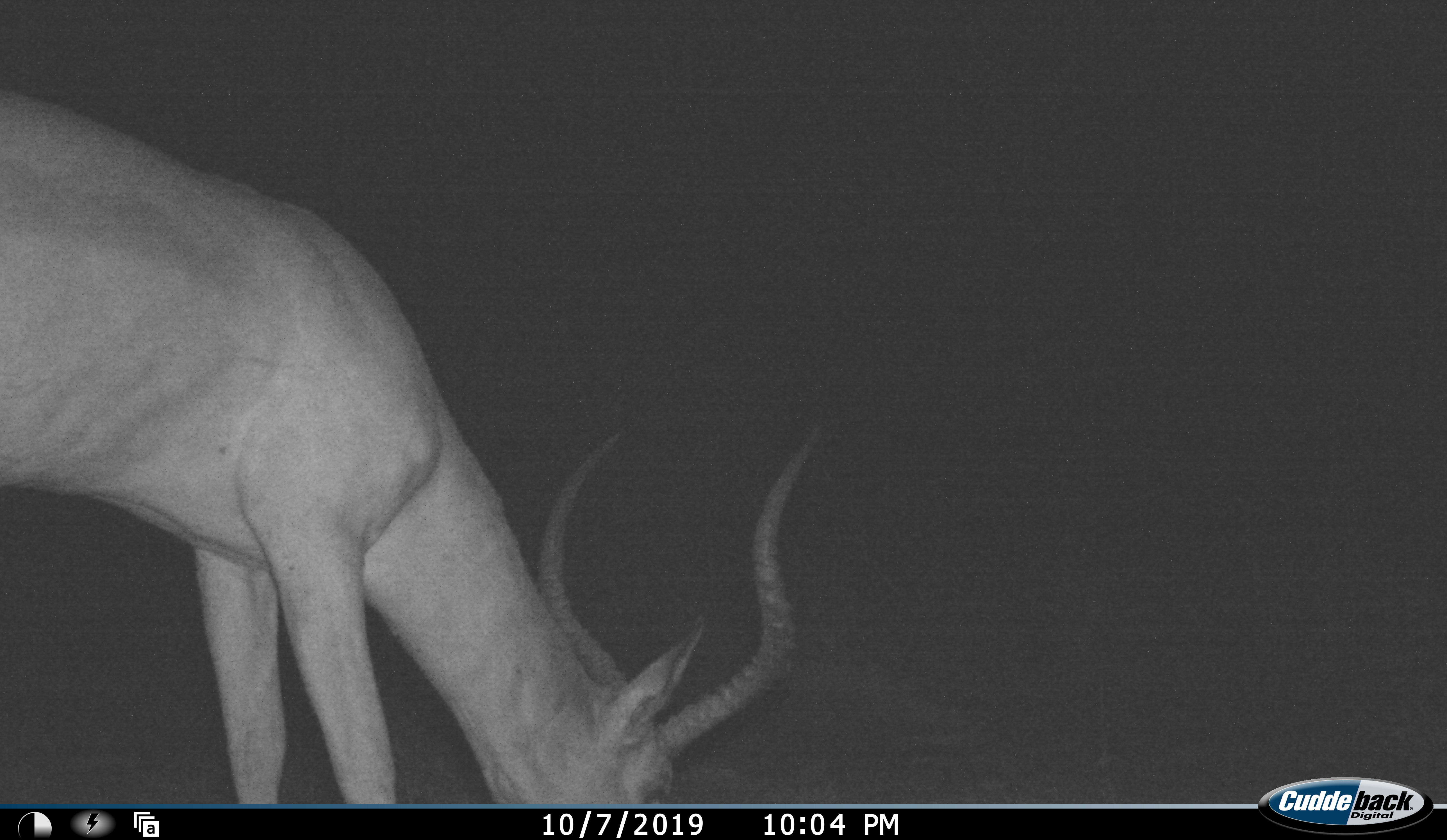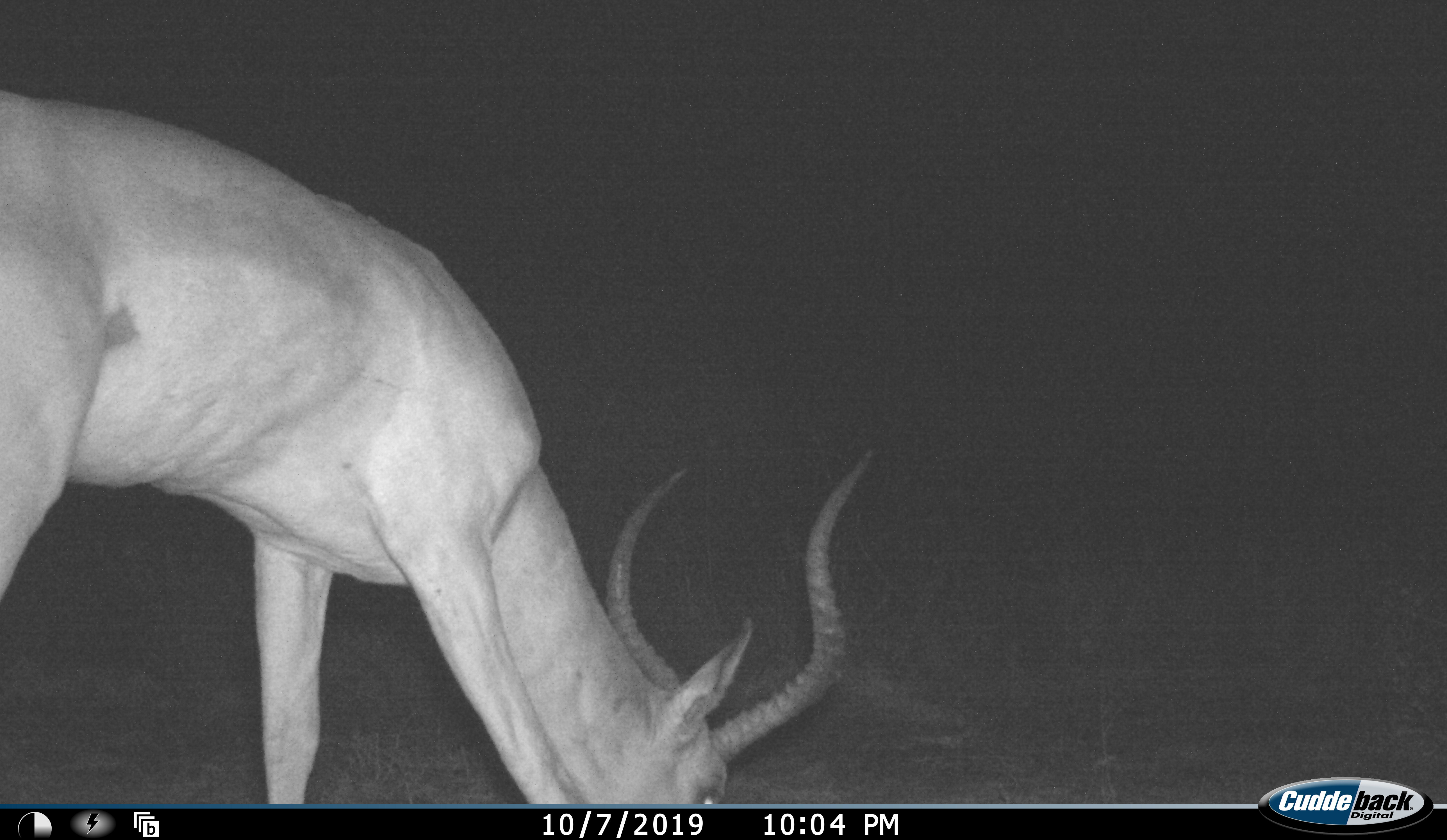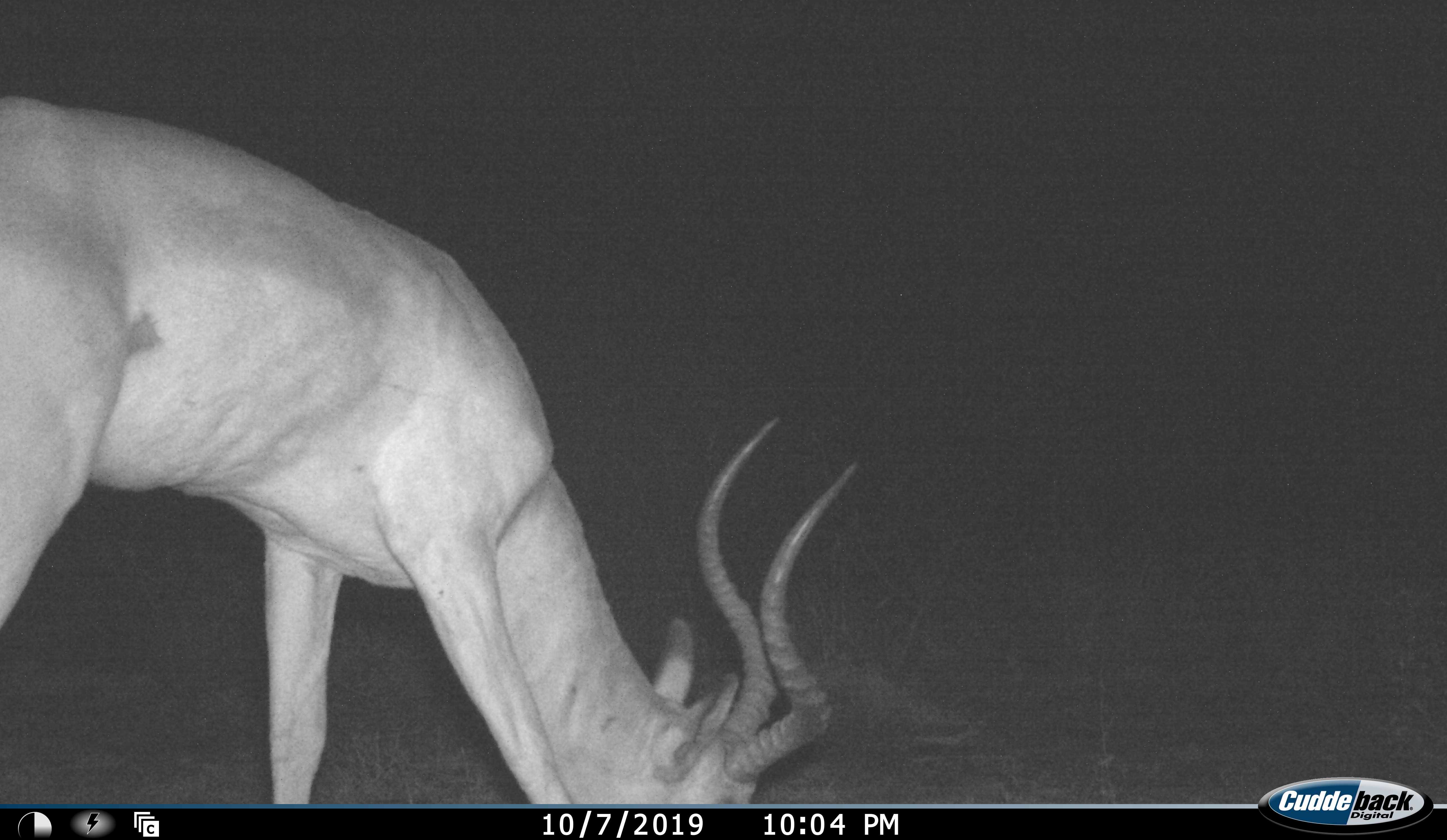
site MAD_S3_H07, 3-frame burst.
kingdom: Animalia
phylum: Chordata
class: Mammalia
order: Artiodactyla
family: Bovidae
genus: Aepyceros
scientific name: Aepyceros melampus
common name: impala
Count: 1.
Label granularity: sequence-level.